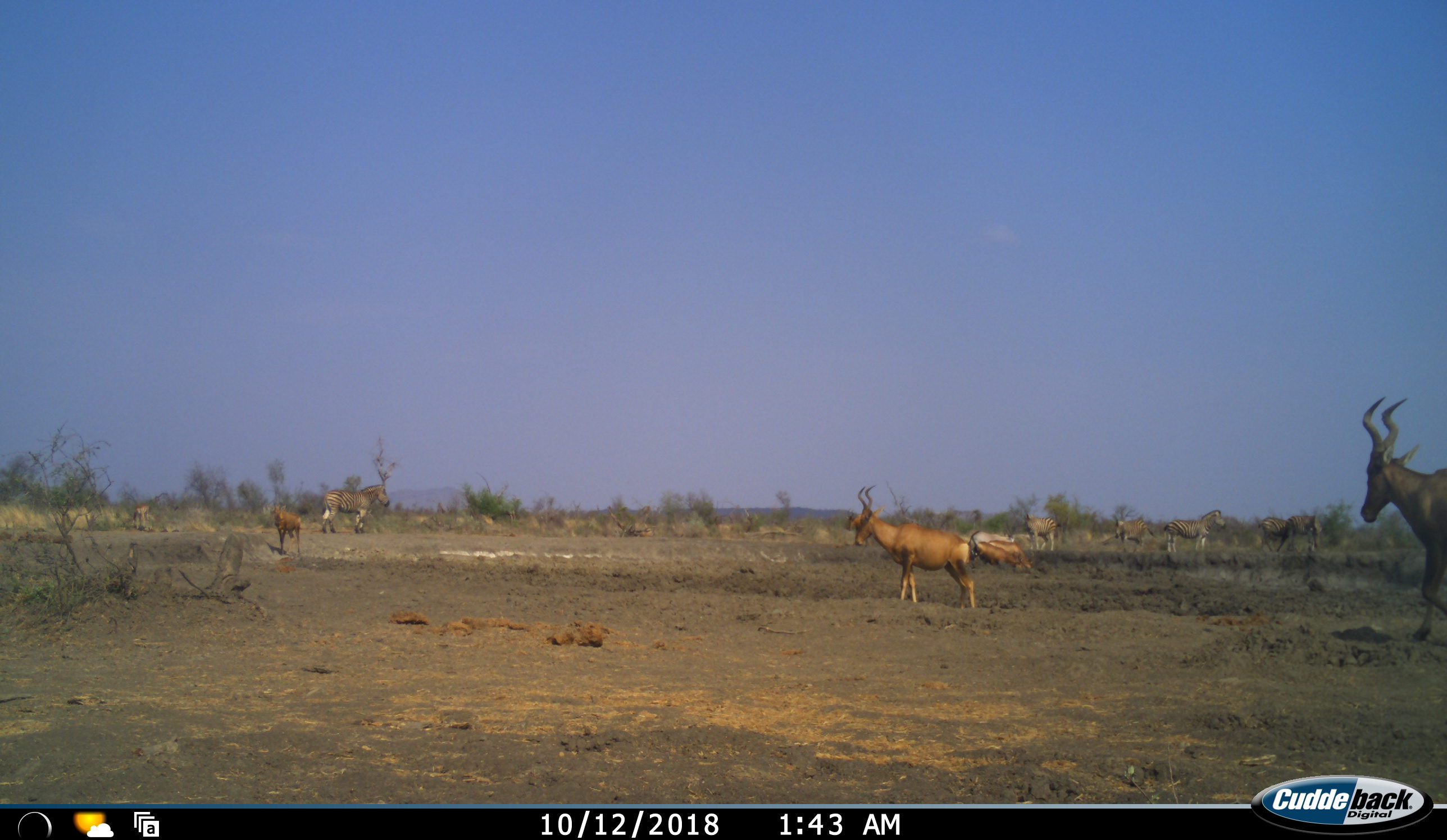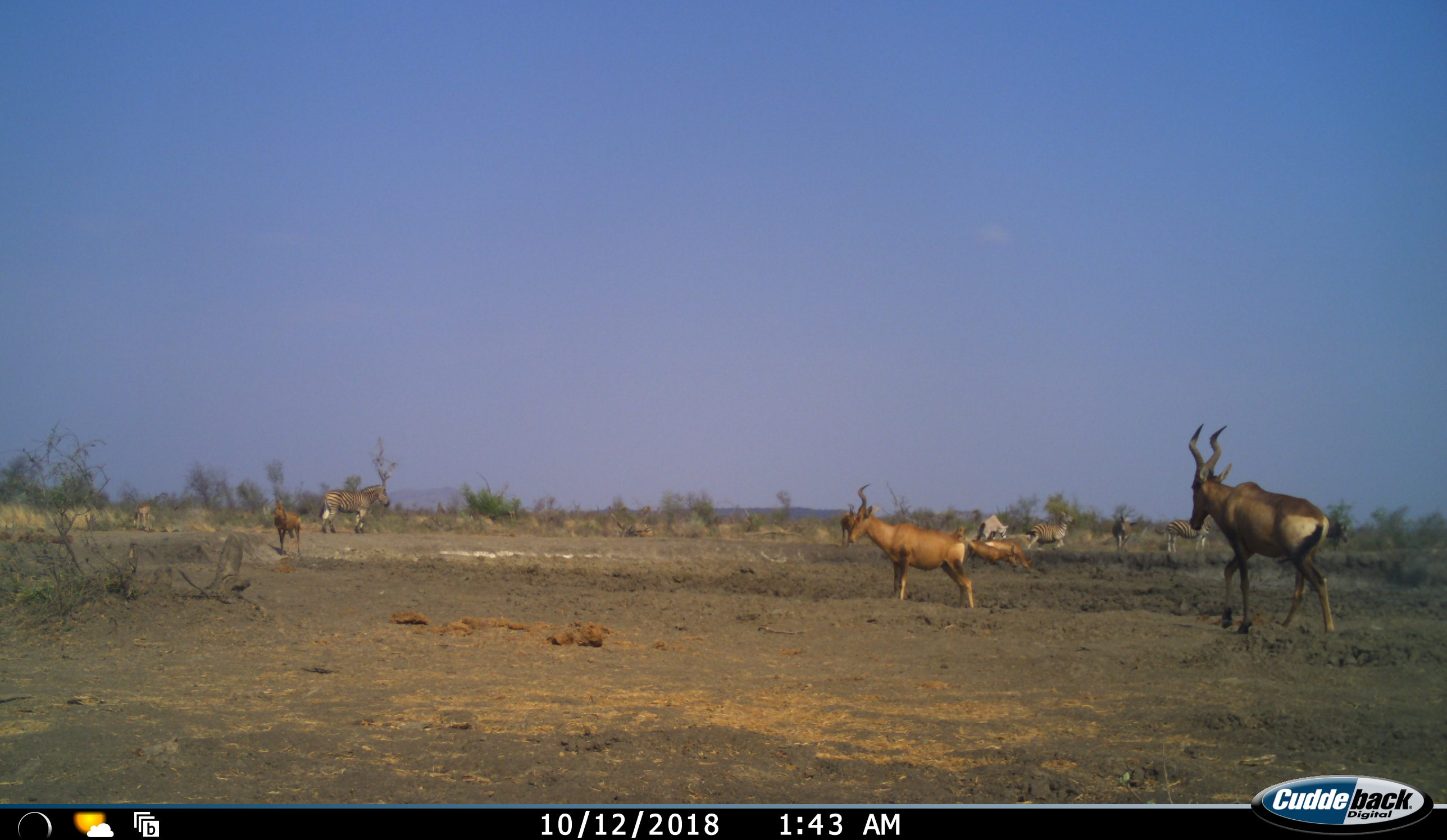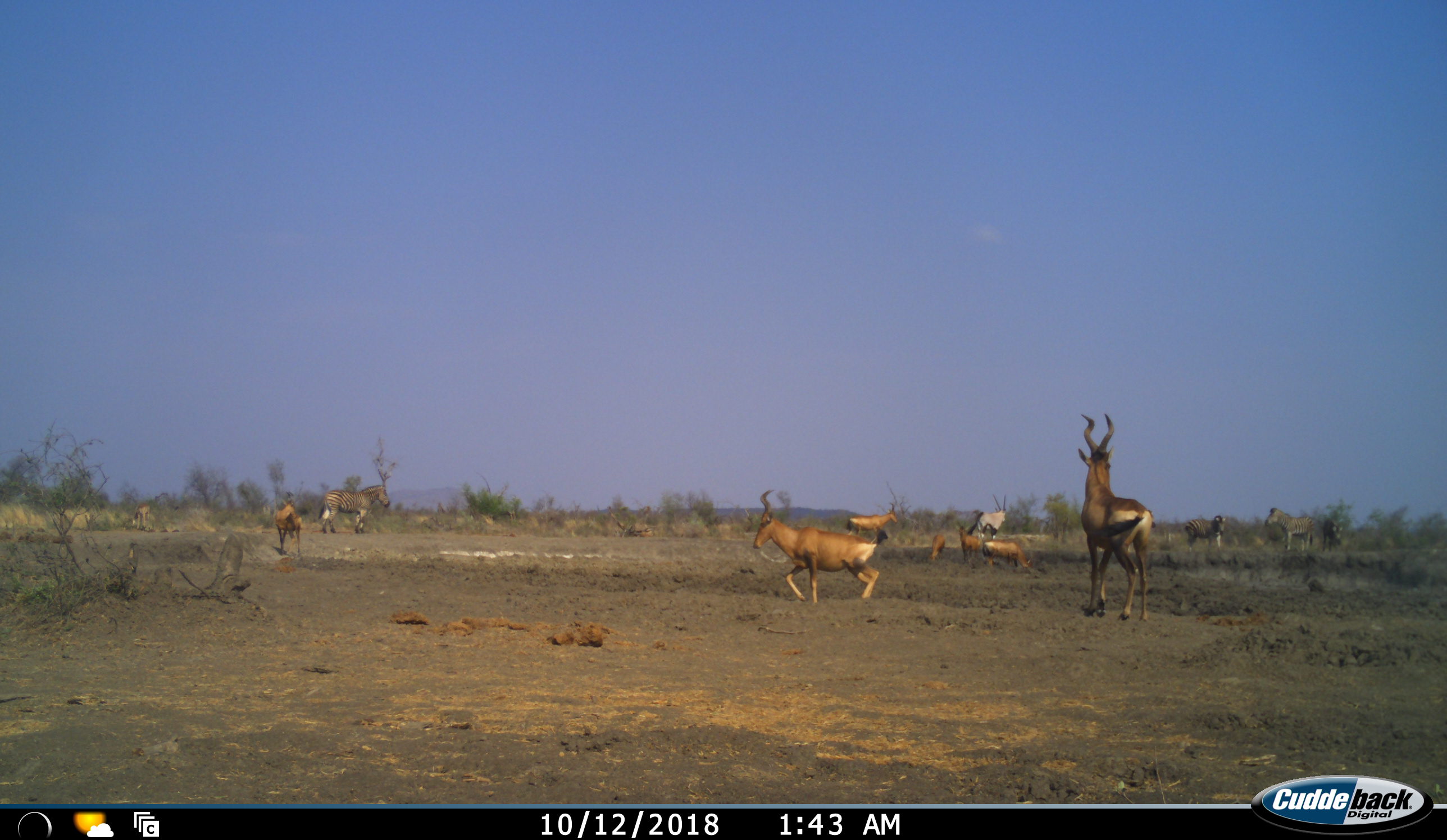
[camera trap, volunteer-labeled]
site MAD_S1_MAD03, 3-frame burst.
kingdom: Animalia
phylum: Chordata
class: Mammalia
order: Artiodactyla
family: Bovidae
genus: Oryx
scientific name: Oryx gazella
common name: gemsbok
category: oryx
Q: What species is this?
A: Oryx (gemsbok) (Oryx gazella).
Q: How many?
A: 1.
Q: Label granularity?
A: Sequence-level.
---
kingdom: Animalia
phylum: Chordata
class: Mammalia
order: Artiodactyla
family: Bovidae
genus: Alcelaphus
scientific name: Alcelaphus buselaphus caama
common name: red hartebeest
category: hartebeestred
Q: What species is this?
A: Hartebeestred (red hartebeest) (Alcelaphus buselaphus caama).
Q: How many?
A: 7.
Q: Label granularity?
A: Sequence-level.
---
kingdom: Animalia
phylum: Chordata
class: Mammalia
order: Perissodactyla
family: Equidae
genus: Equus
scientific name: Equus quagga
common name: plains zebra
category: zebraplains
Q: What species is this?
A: Zebraplains (plains zebra) (Equus quagga).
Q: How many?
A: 5.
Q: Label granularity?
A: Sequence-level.